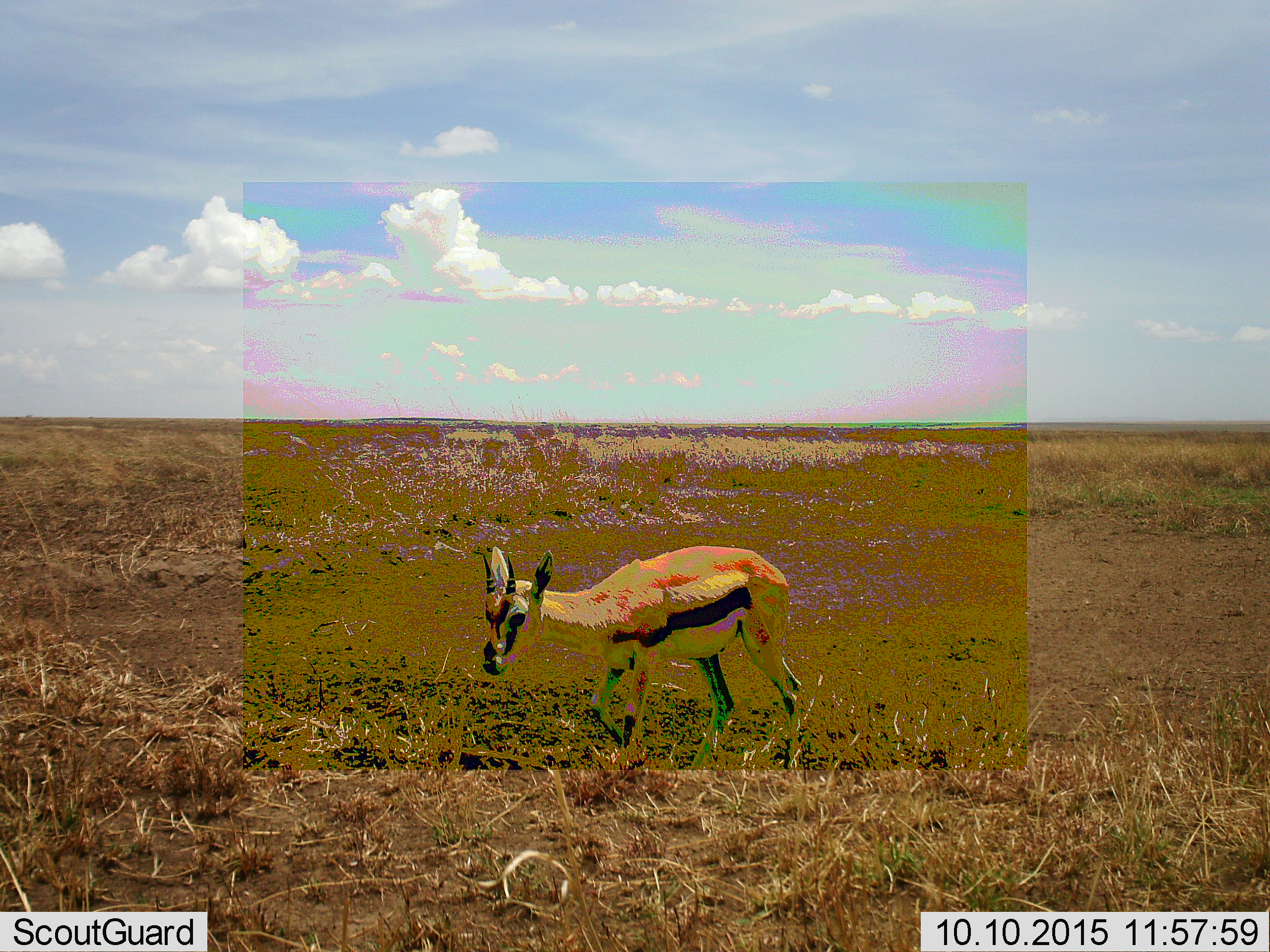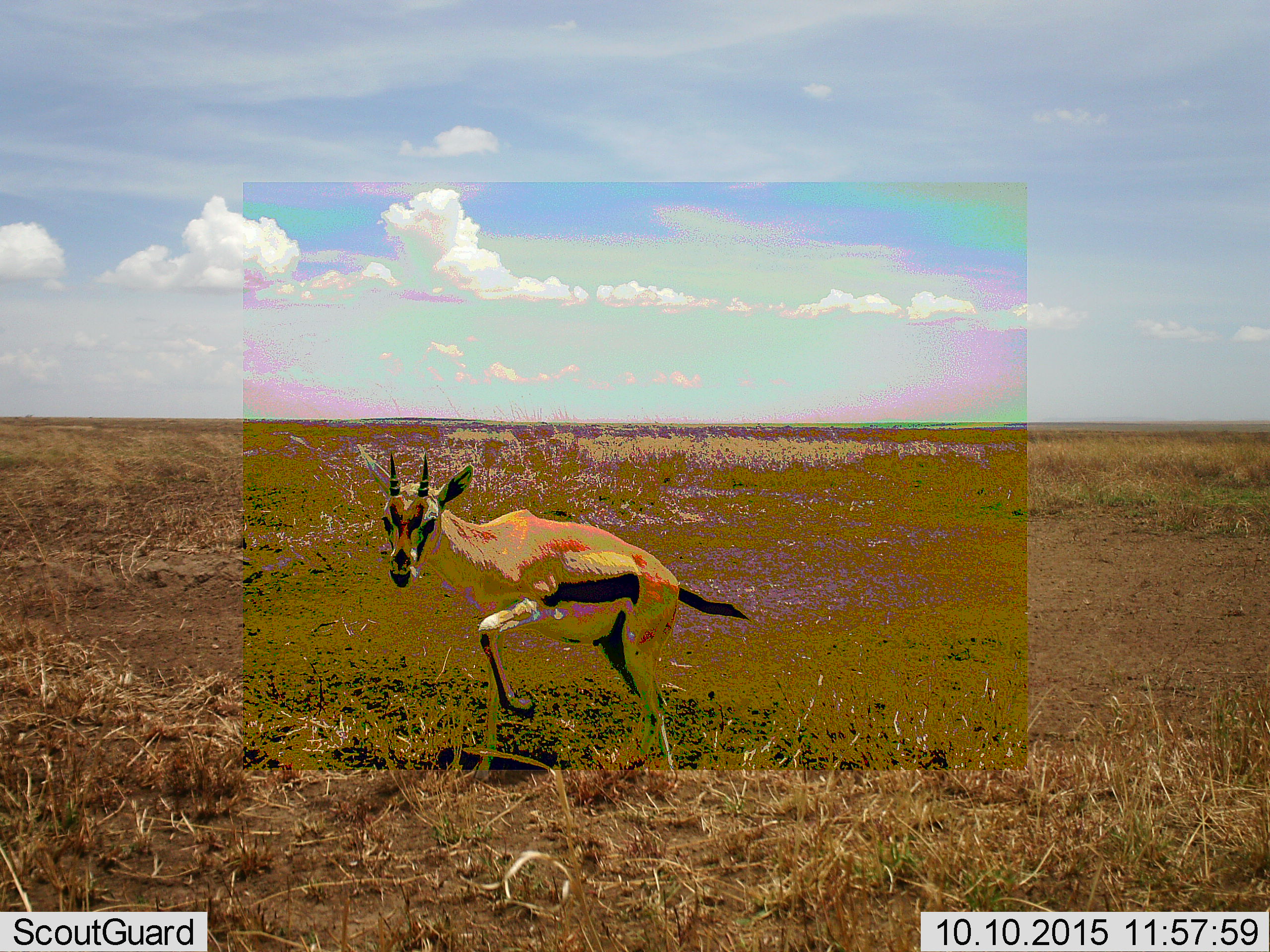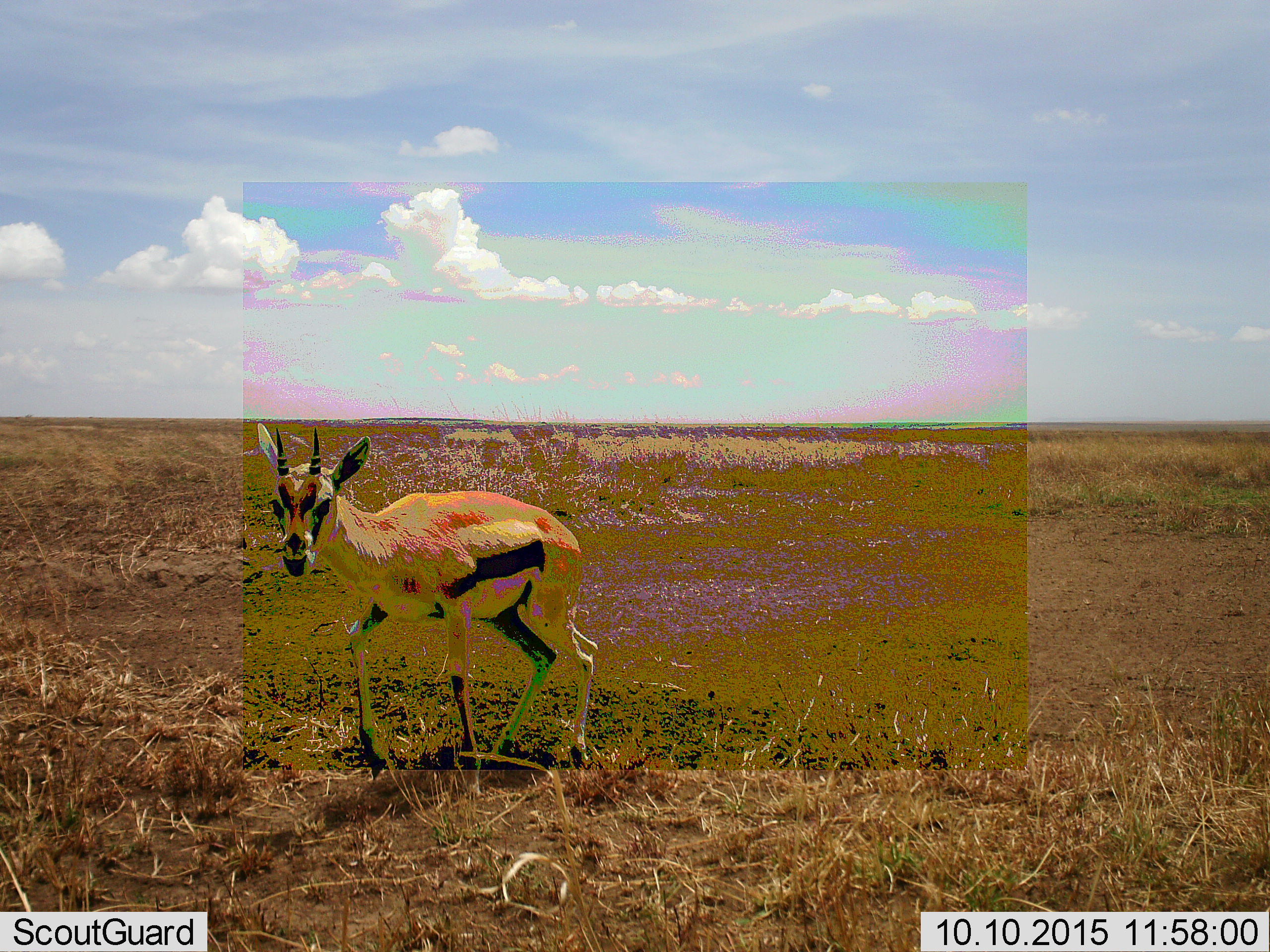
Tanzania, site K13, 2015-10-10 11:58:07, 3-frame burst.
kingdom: Animalia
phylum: Chordata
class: Mammalia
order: Artiodactyla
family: Bovidae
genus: Eudorcas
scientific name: Eudorcas thomsonii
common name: thomson's gazelle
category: gazellethomsons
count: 1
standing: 44%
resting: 0%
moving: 89%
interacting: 0%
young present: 0%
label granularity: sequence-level